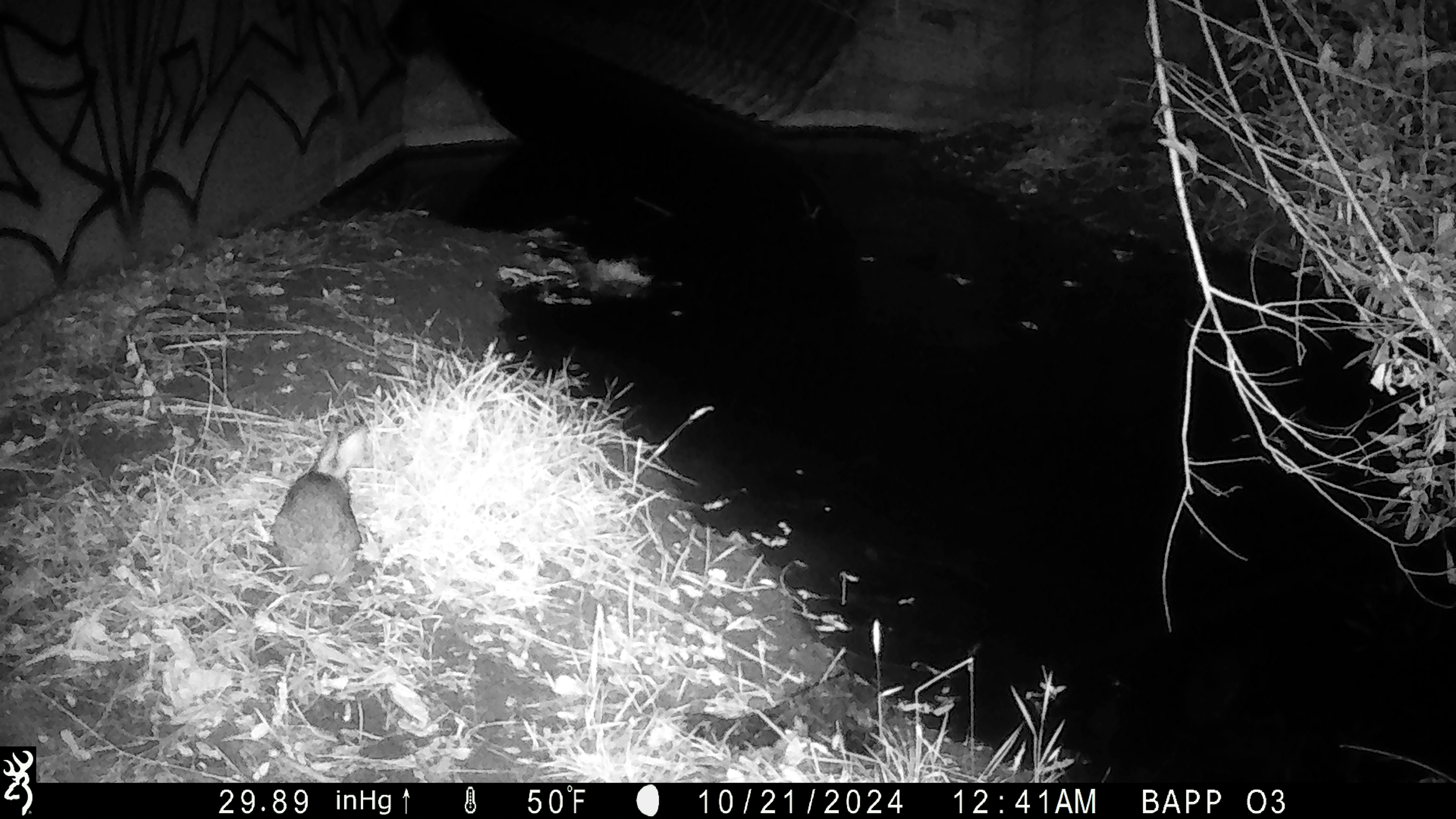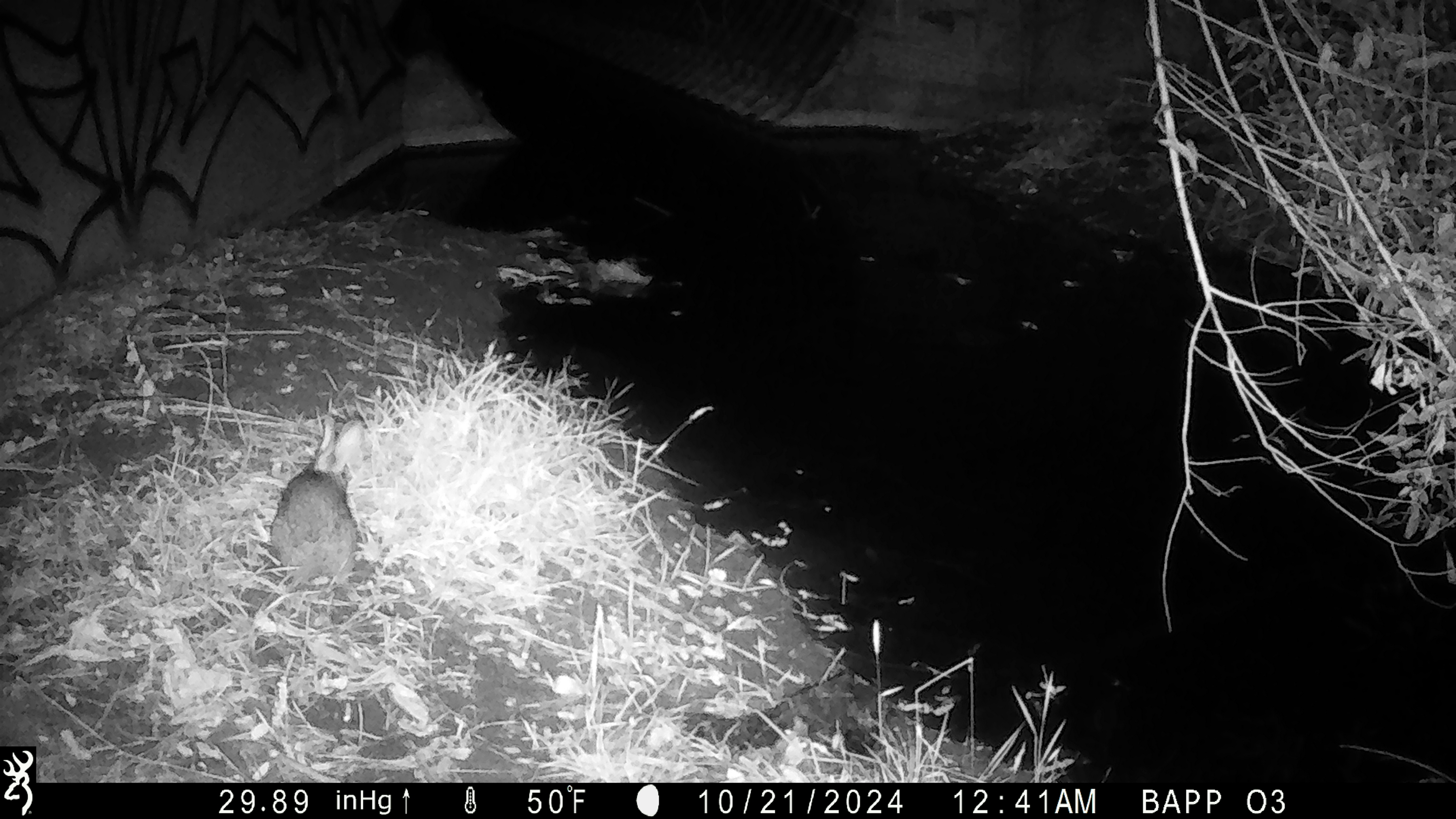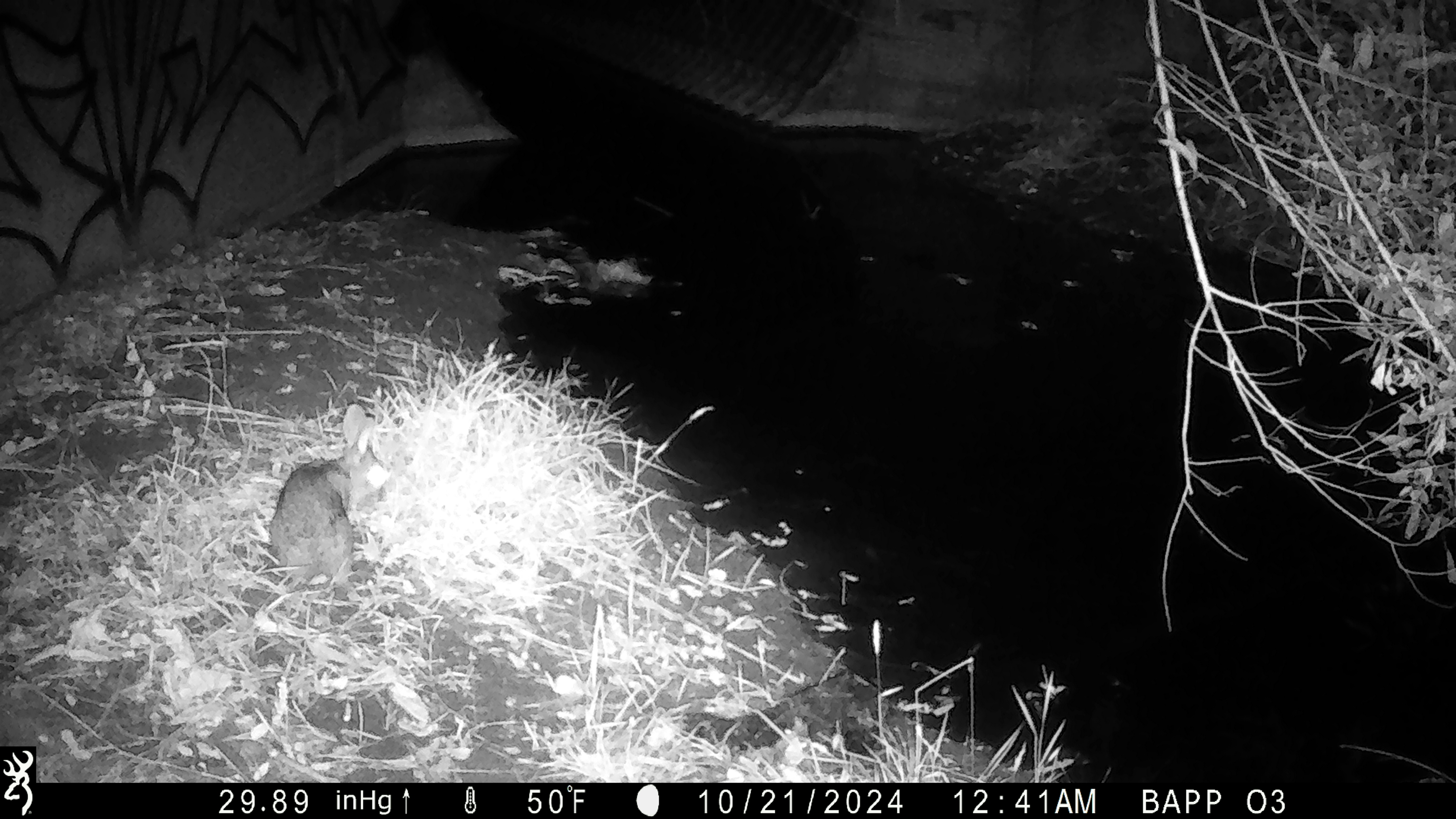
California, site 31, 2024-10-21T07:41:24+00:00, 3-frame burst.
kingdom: Animalia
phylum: Chordata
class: Mammalia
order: Lagomorpha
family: Leporidae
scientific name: Leporidae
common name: rabbit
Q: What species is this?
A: Rabbit (Leporidae).